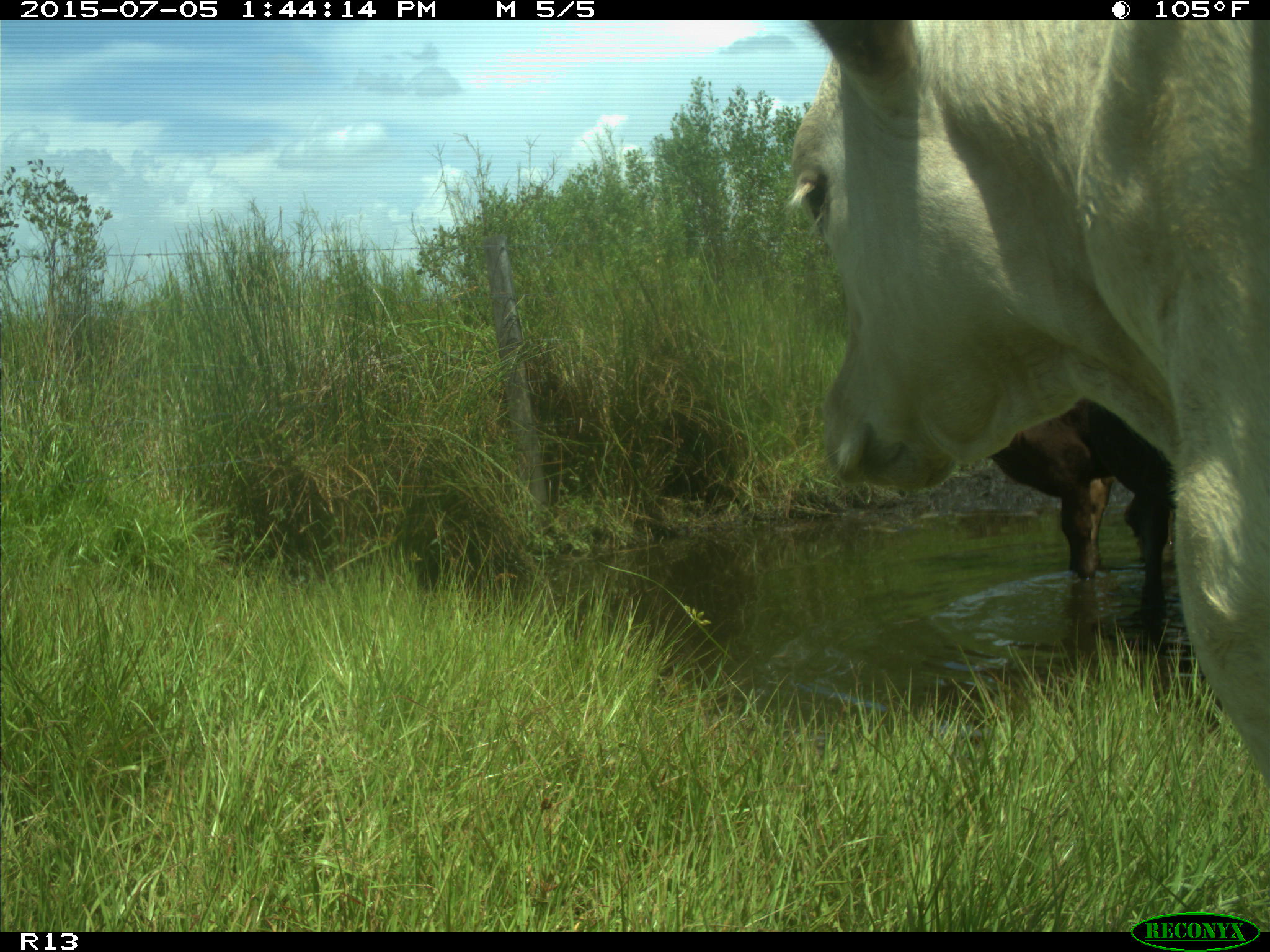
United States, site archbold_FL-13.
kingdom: Animalia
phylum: Chordata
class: Mammalia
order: Artiodactyla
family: Bovidae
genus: Bos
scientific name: Bos taurus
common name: domestic cow